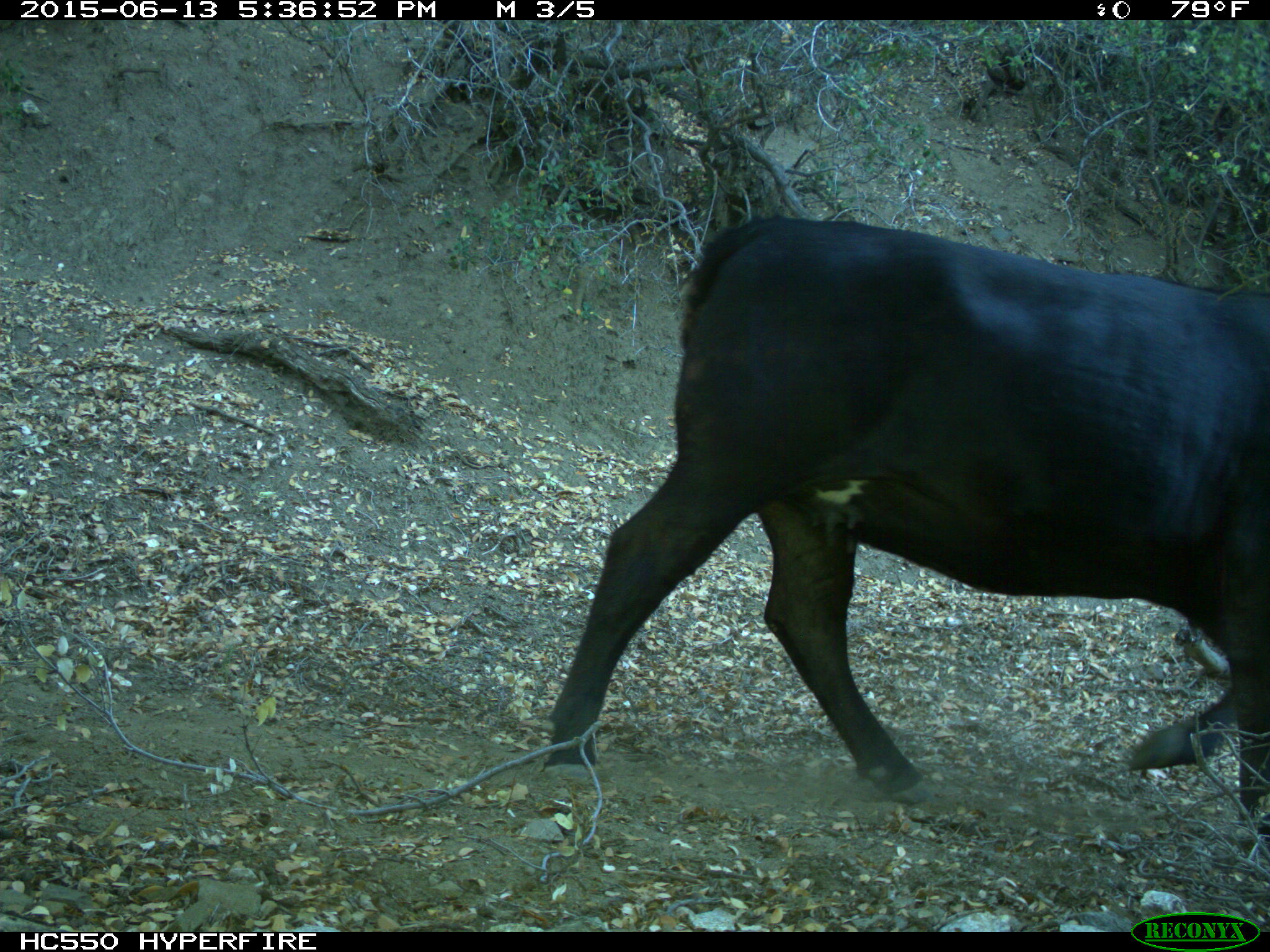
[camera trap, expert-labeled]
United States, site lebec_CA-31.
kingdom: Animalia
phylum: Chordata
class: Mammalia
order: Artiodactyla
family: Bovidae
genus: Bos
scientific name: Bos taurus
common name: domestic cow